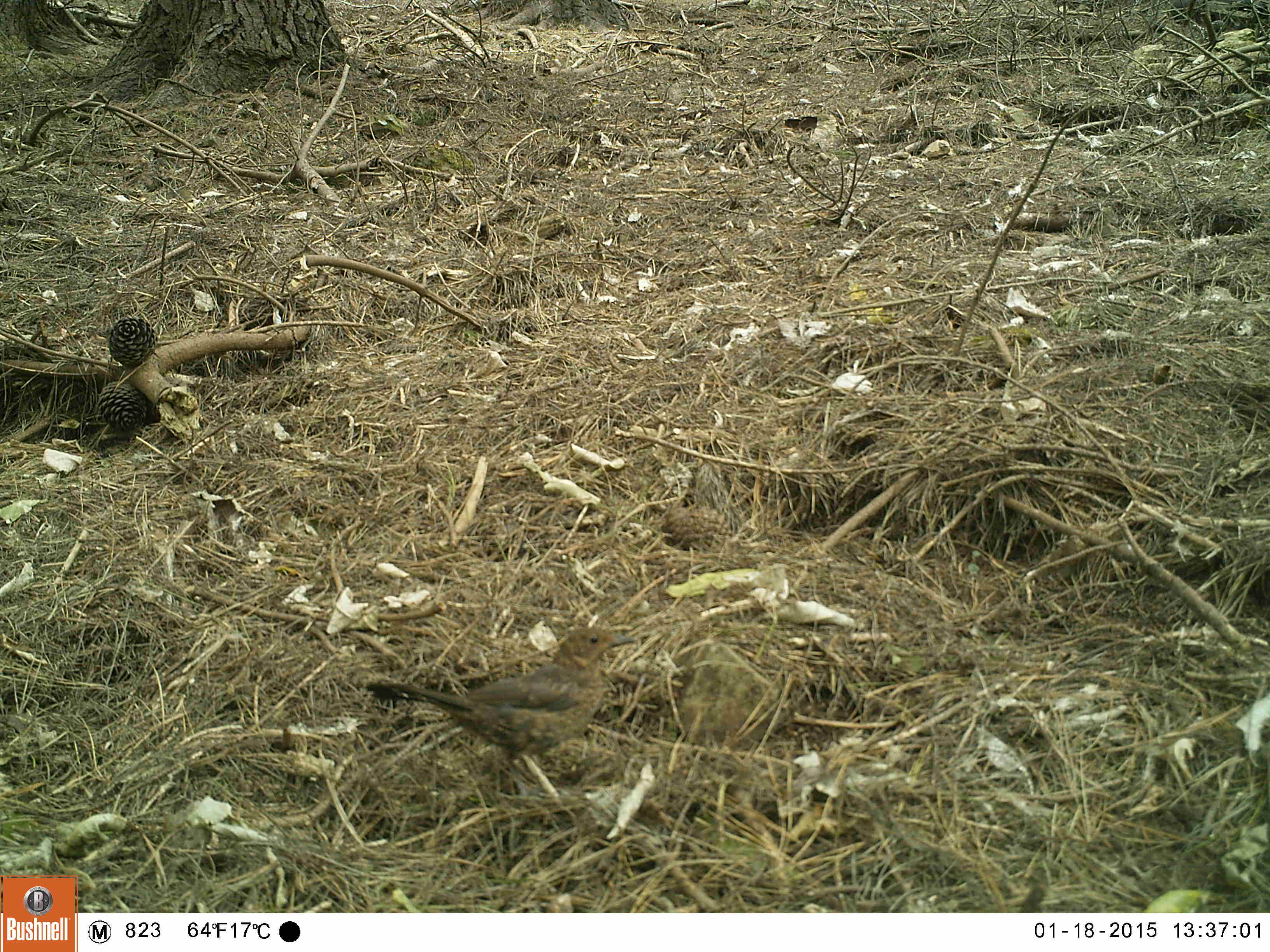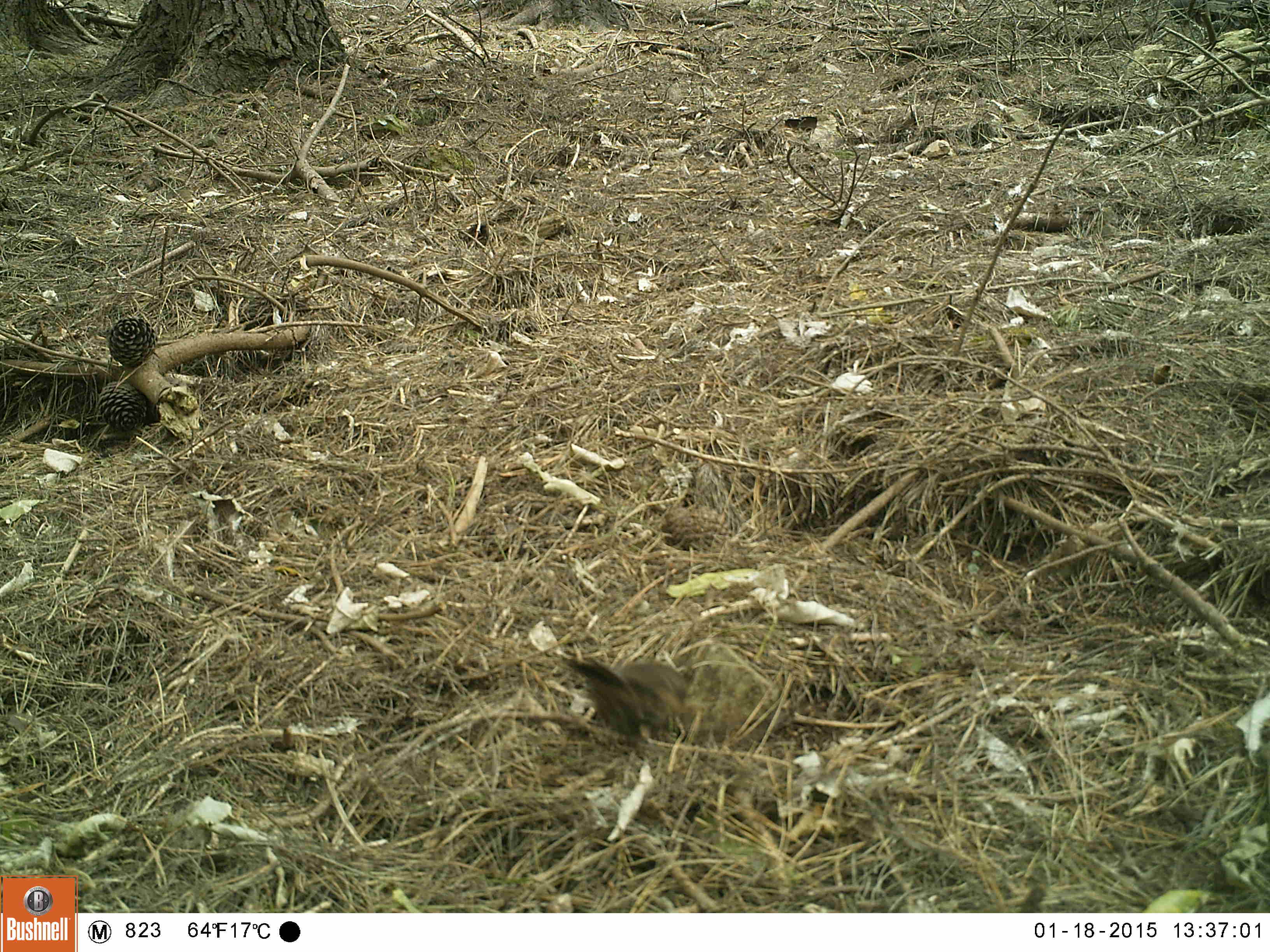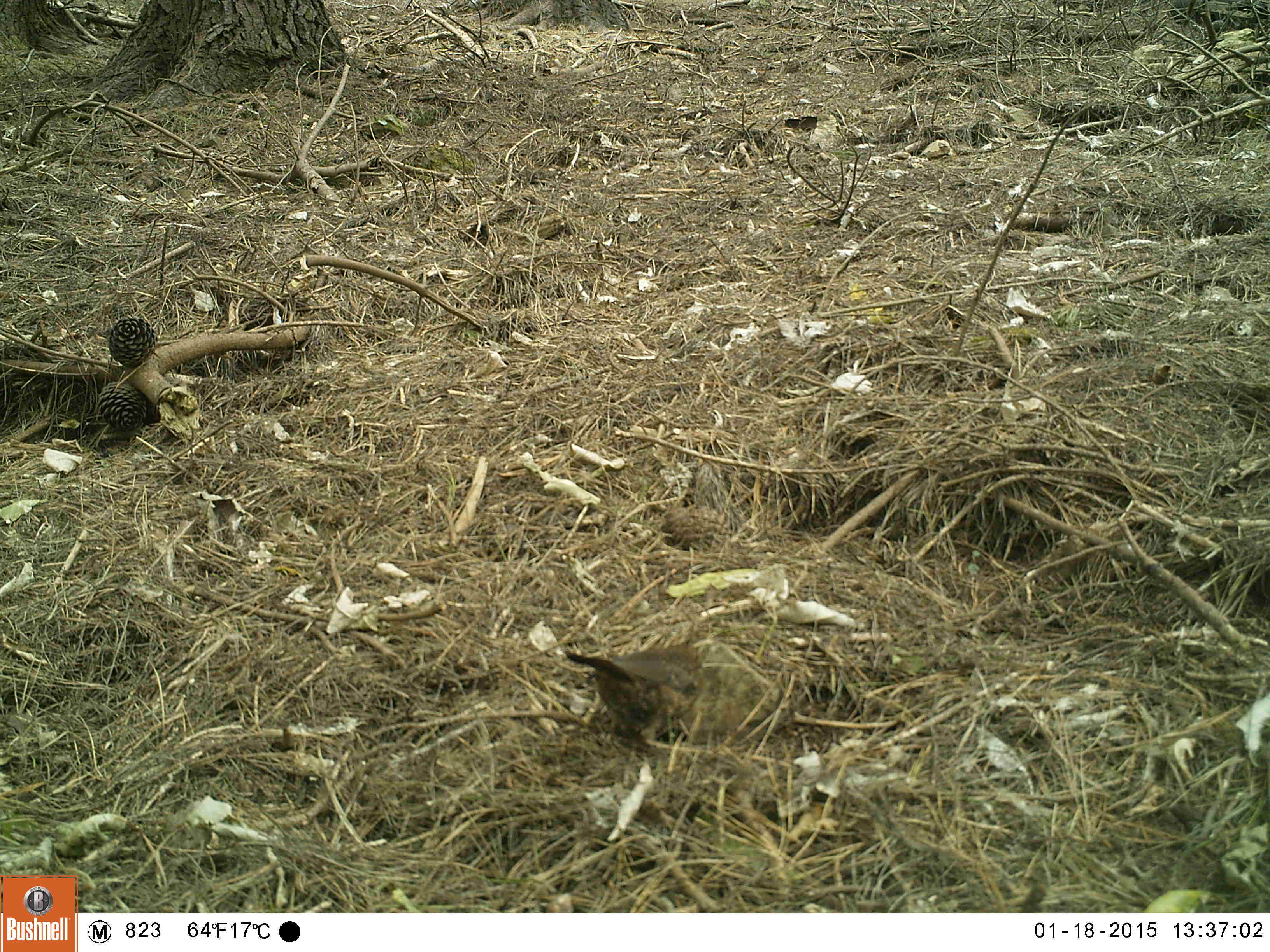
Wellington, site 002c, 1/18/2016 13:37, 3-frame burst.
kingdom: Animalia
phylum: Chordata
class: Aves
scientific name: Aves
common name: bird